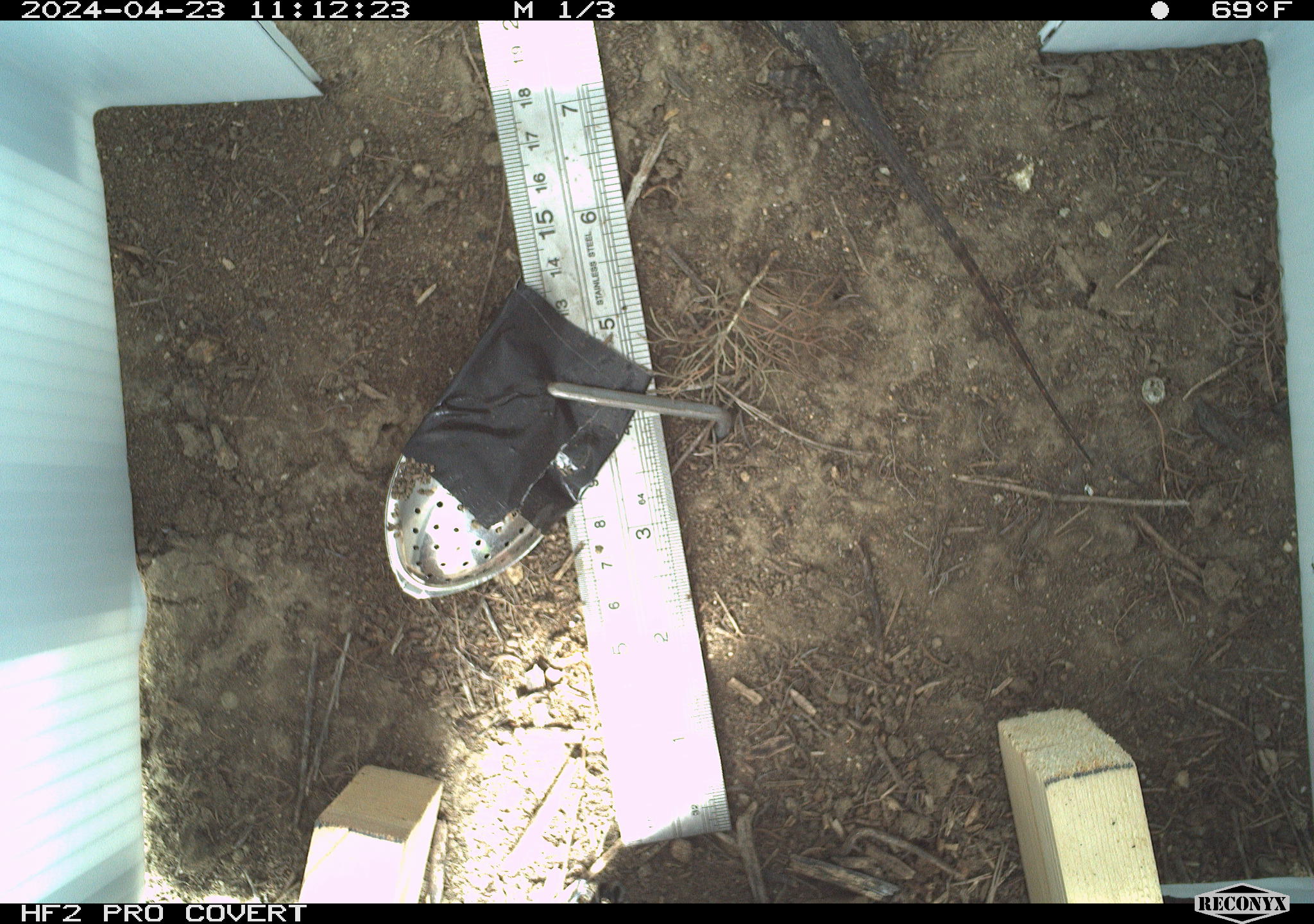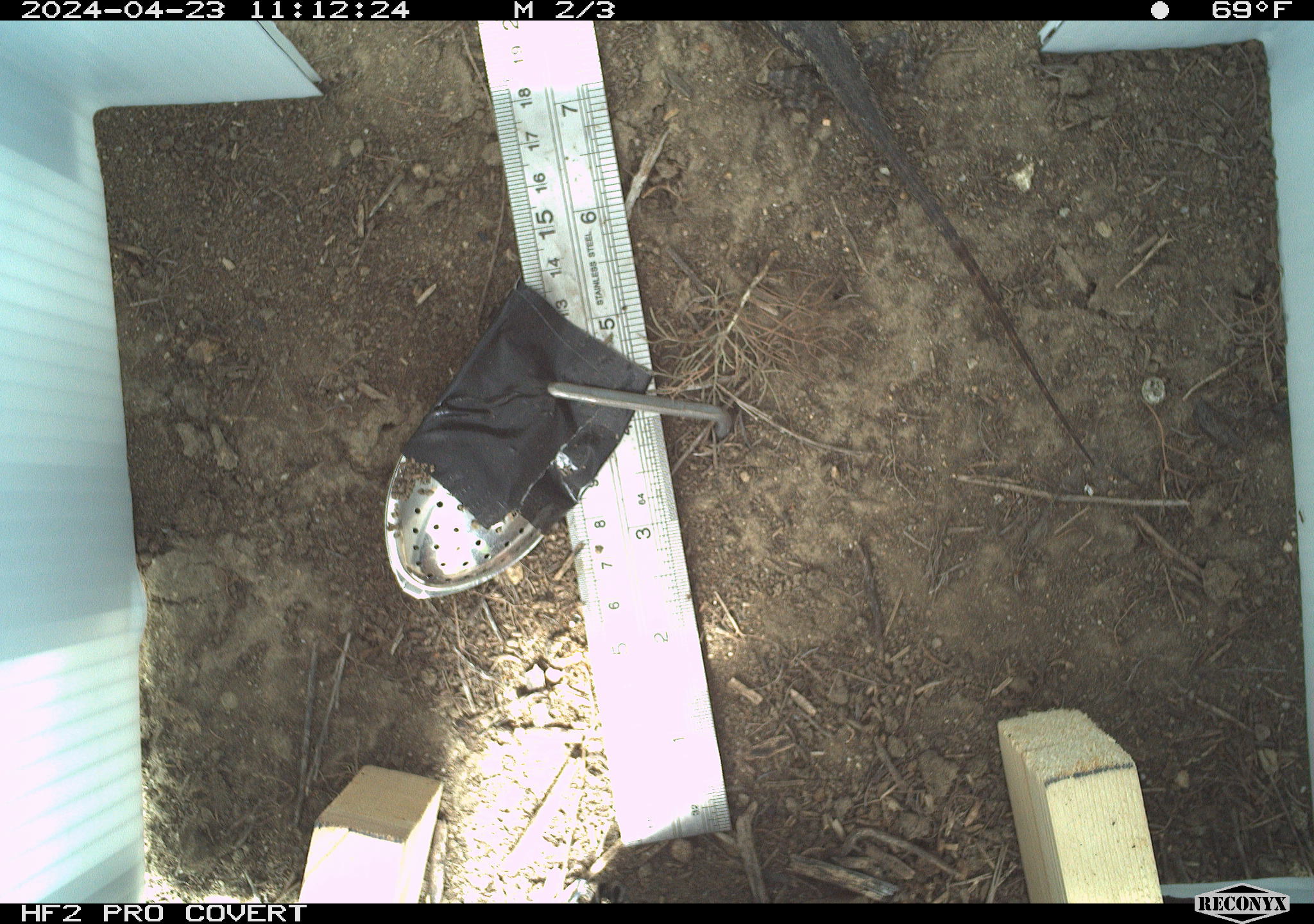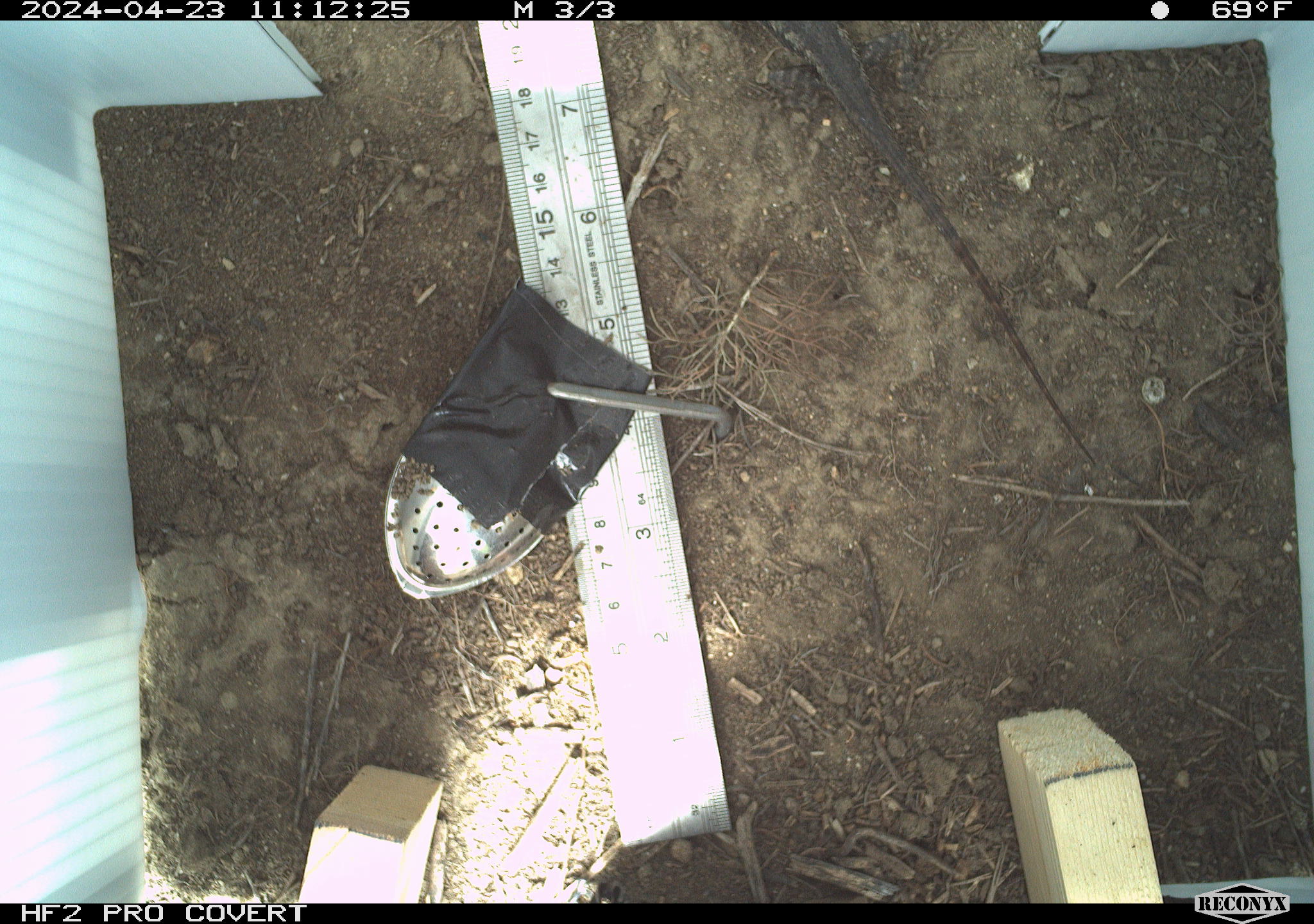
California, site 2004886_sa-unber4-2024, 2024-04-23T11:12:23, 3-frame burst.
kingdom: Animalia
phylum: Chordata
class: Reptilia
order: Squamata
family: Phrynosomatidae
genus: Sceloporus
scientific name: Sceloporus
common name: spiny lizards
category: sceloporus species